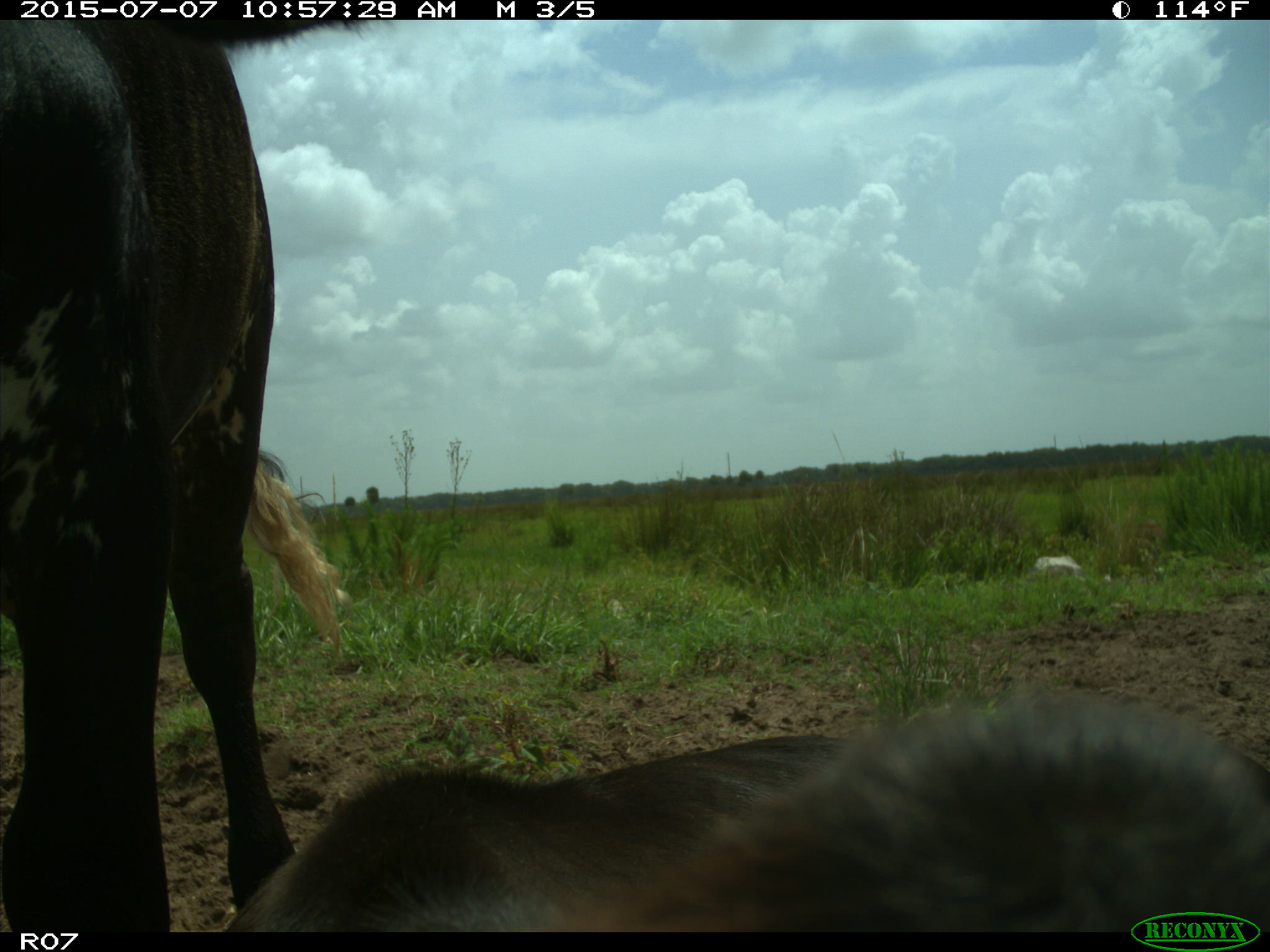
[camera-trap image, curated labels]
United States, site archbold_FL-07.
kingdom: Animalia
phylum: Chordata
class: Mammalia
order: Artiodactyla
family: Bovidae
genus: Bos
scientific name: Bos taurus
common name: domestic cow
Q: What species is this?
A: Bos taurus (domestic cow).